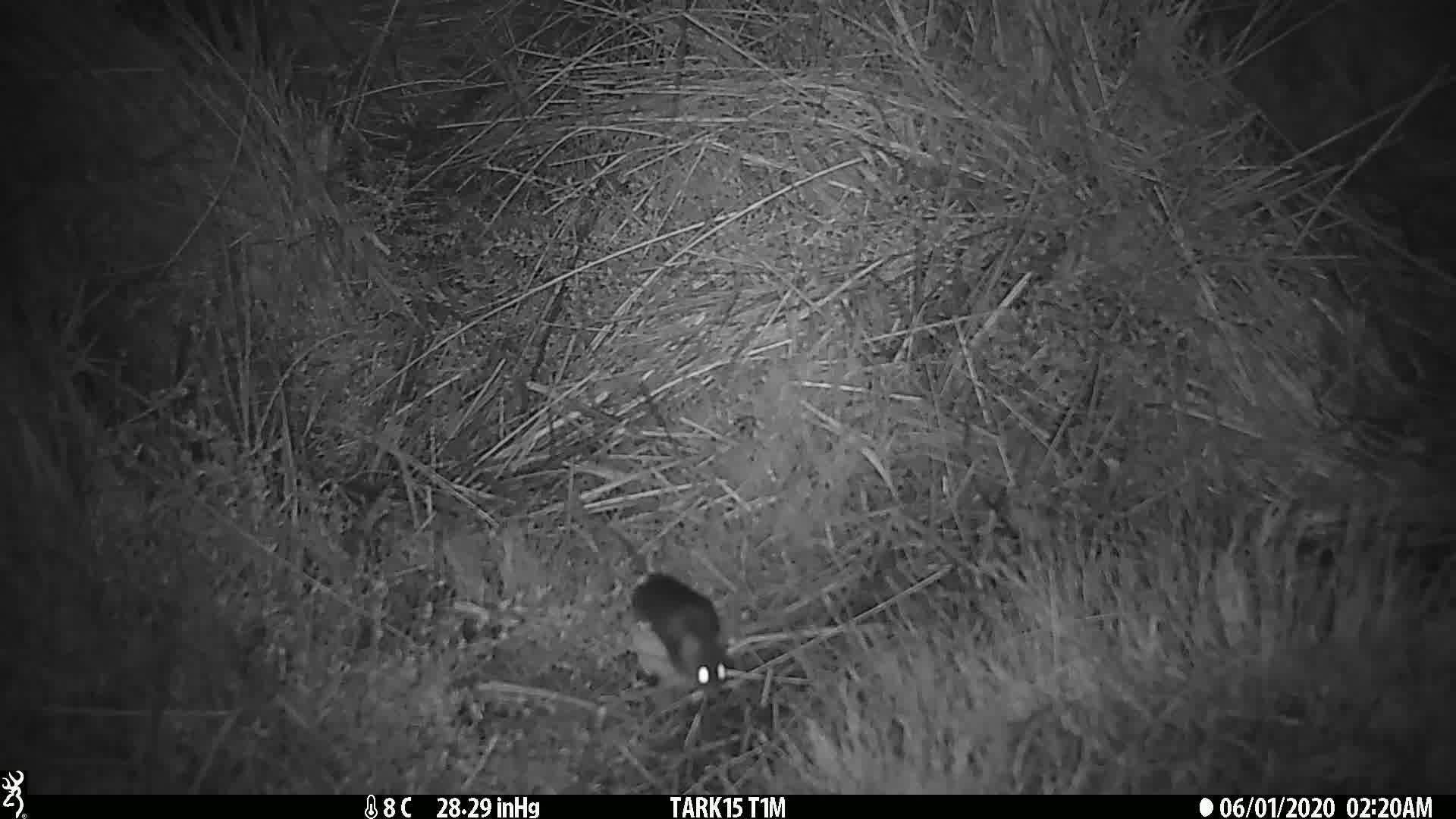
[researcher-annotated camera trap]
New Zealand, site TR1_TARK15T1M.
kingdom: Animalia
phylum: Chordata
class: Mammalia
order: Rodentia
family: Muridae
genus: Mus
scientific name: Mus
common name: mouse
Mouse (Mus).